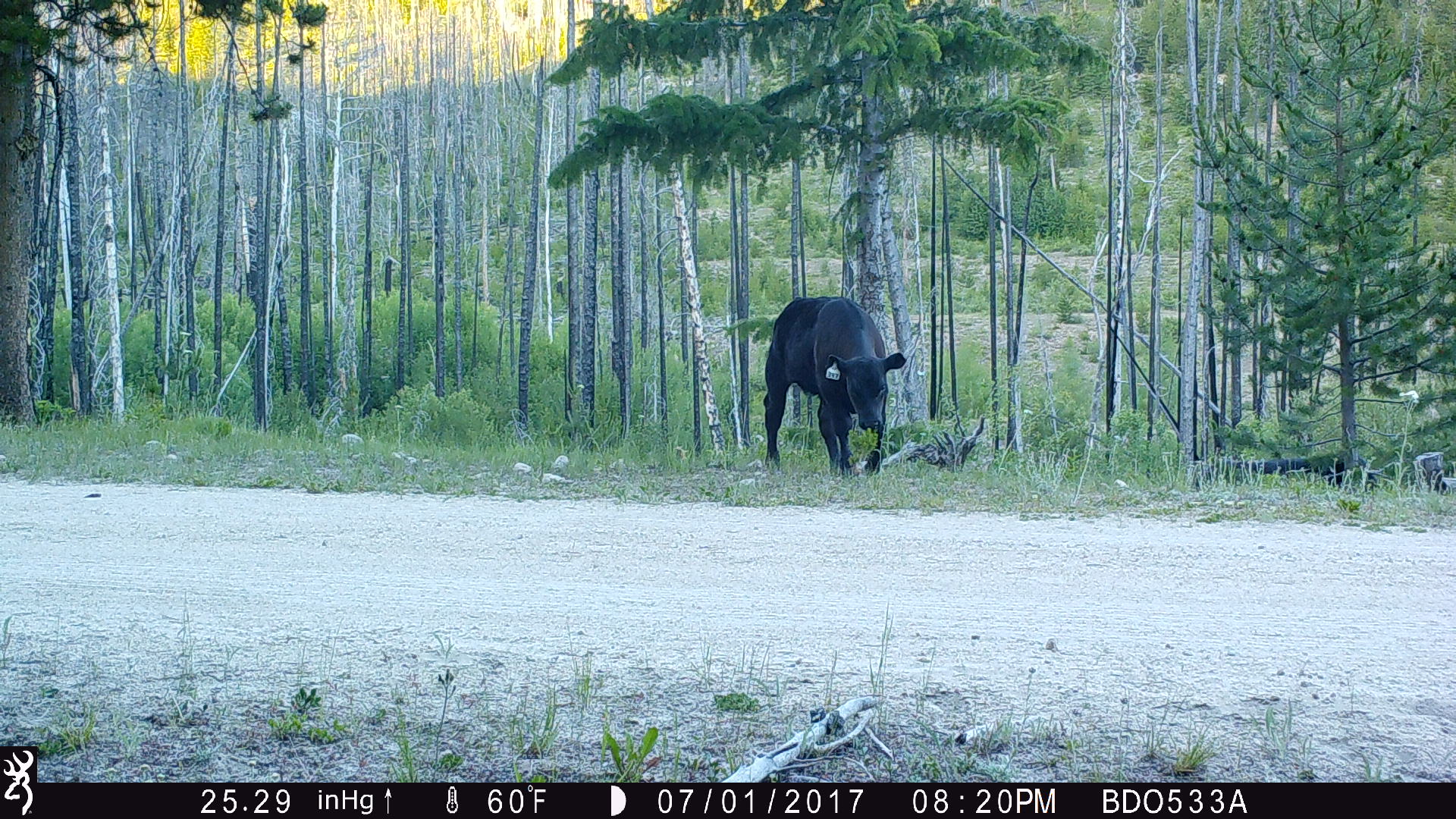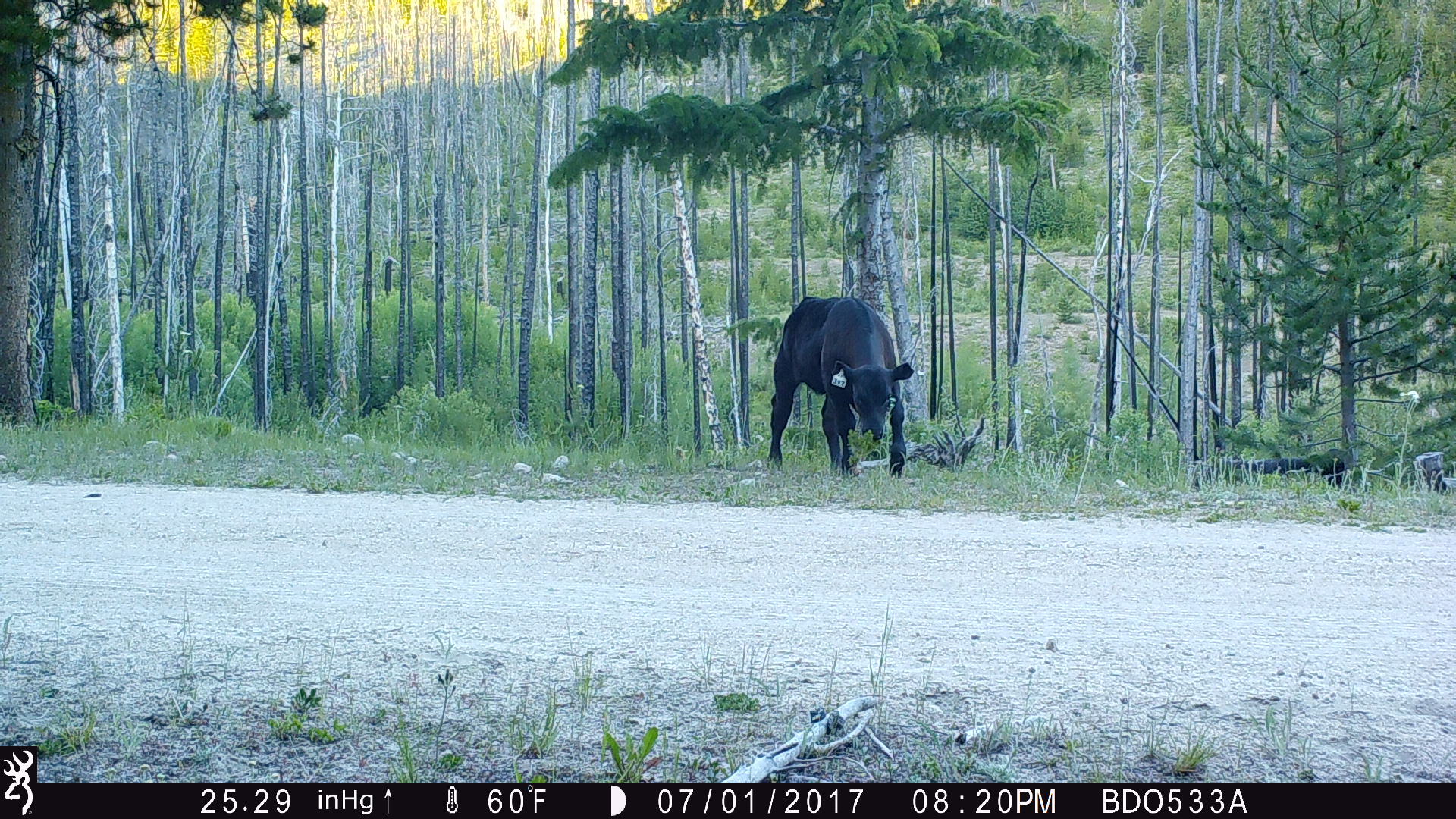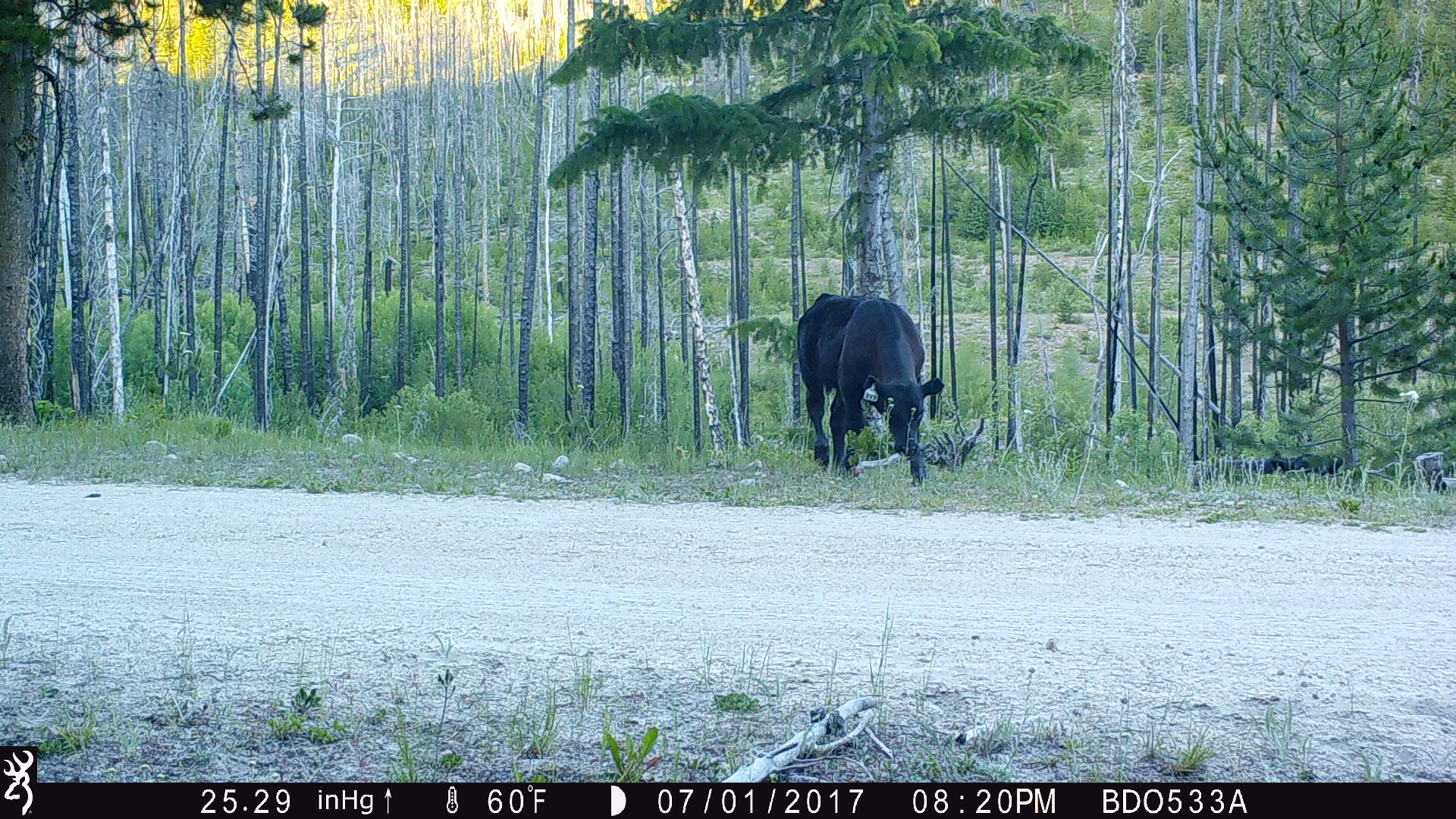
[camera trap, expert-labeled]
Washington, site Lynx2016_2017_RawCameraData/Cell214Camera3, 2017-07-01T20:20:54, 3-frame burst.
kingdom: Animalia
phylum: Chordata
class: Mammalia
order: Artiodactyla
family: Bovidae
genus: Bos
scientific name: Bos taurus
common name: domestic cattle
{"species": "domestic cattle (Bos taurus)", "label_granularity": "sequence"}